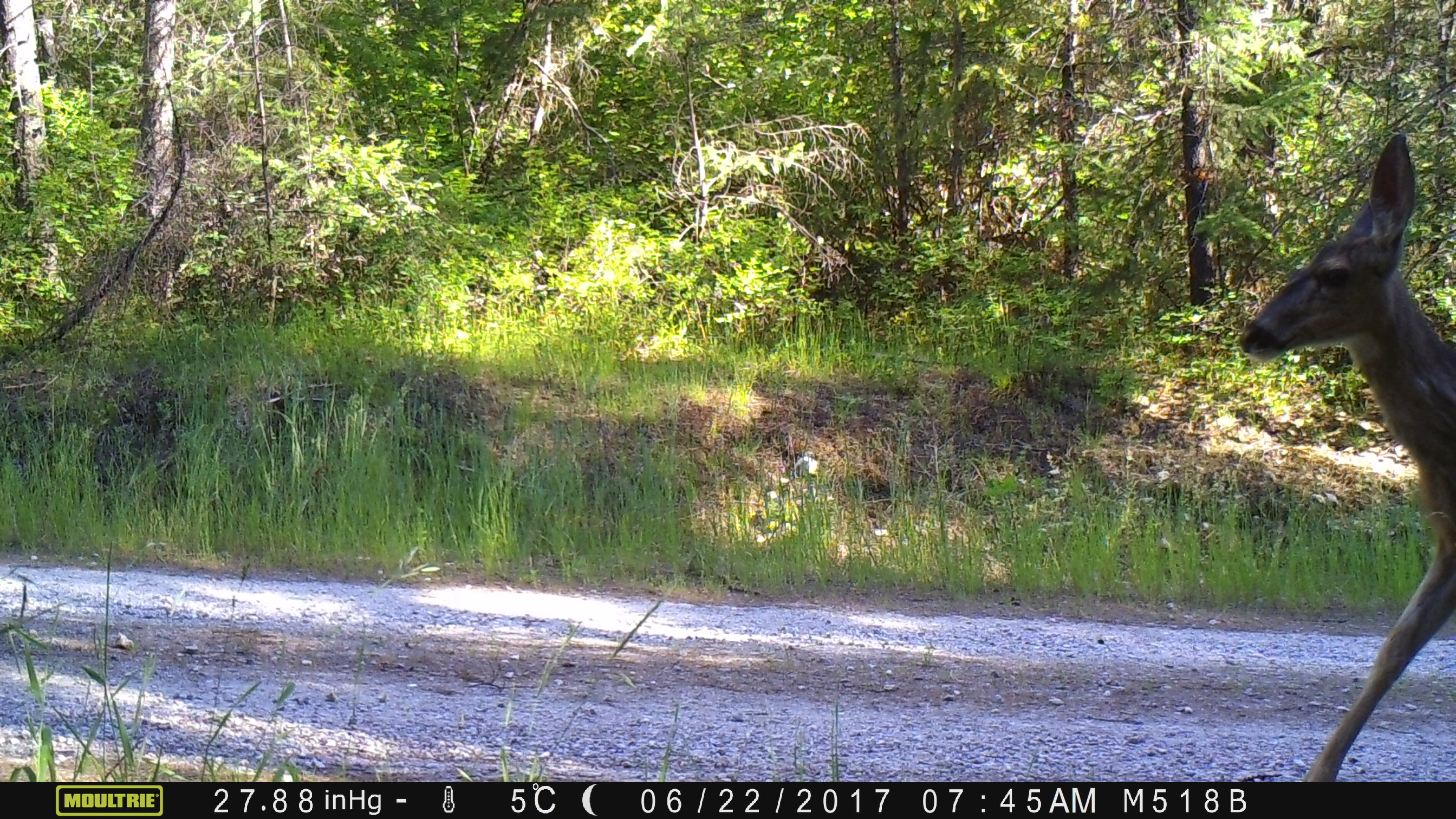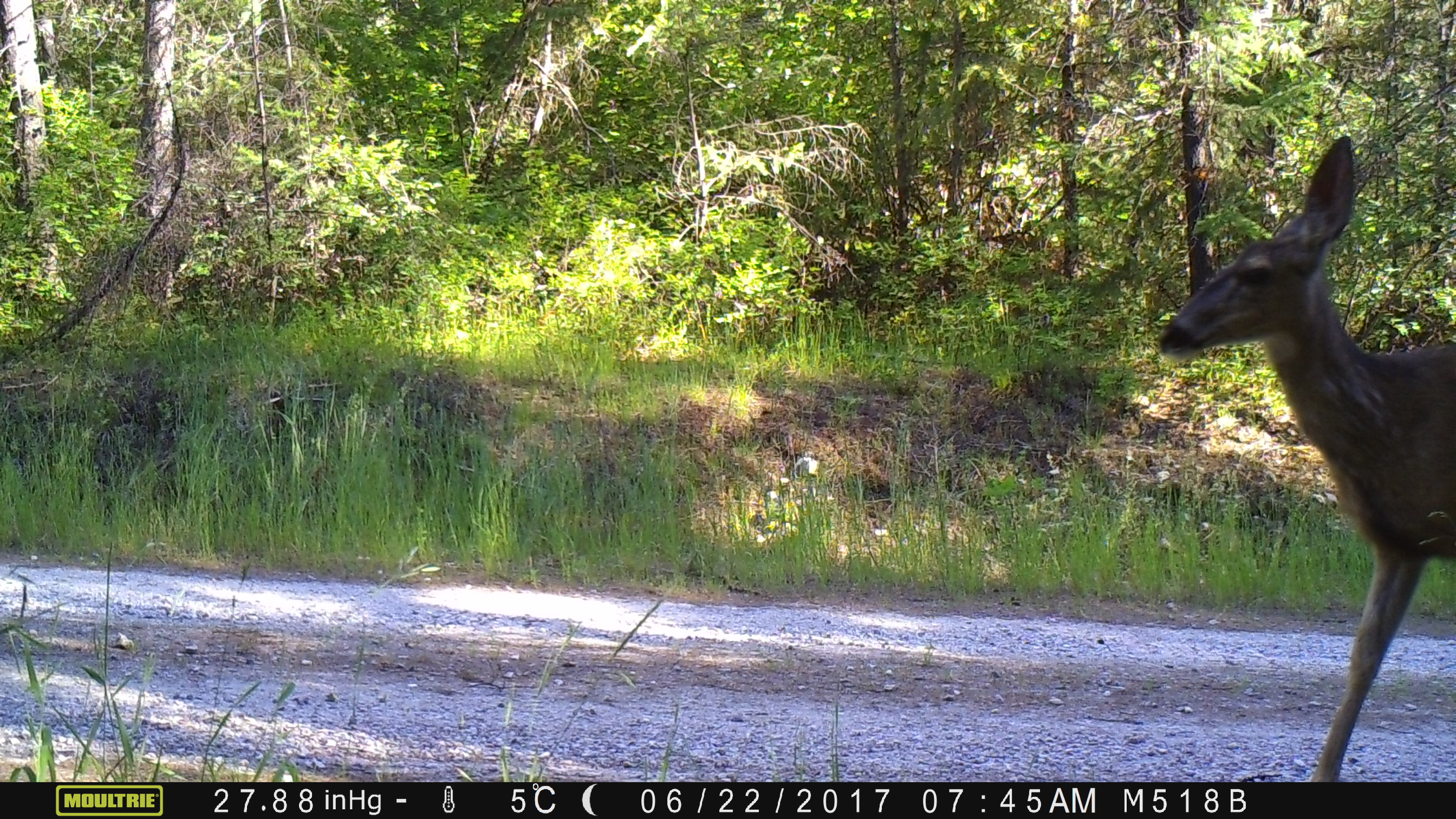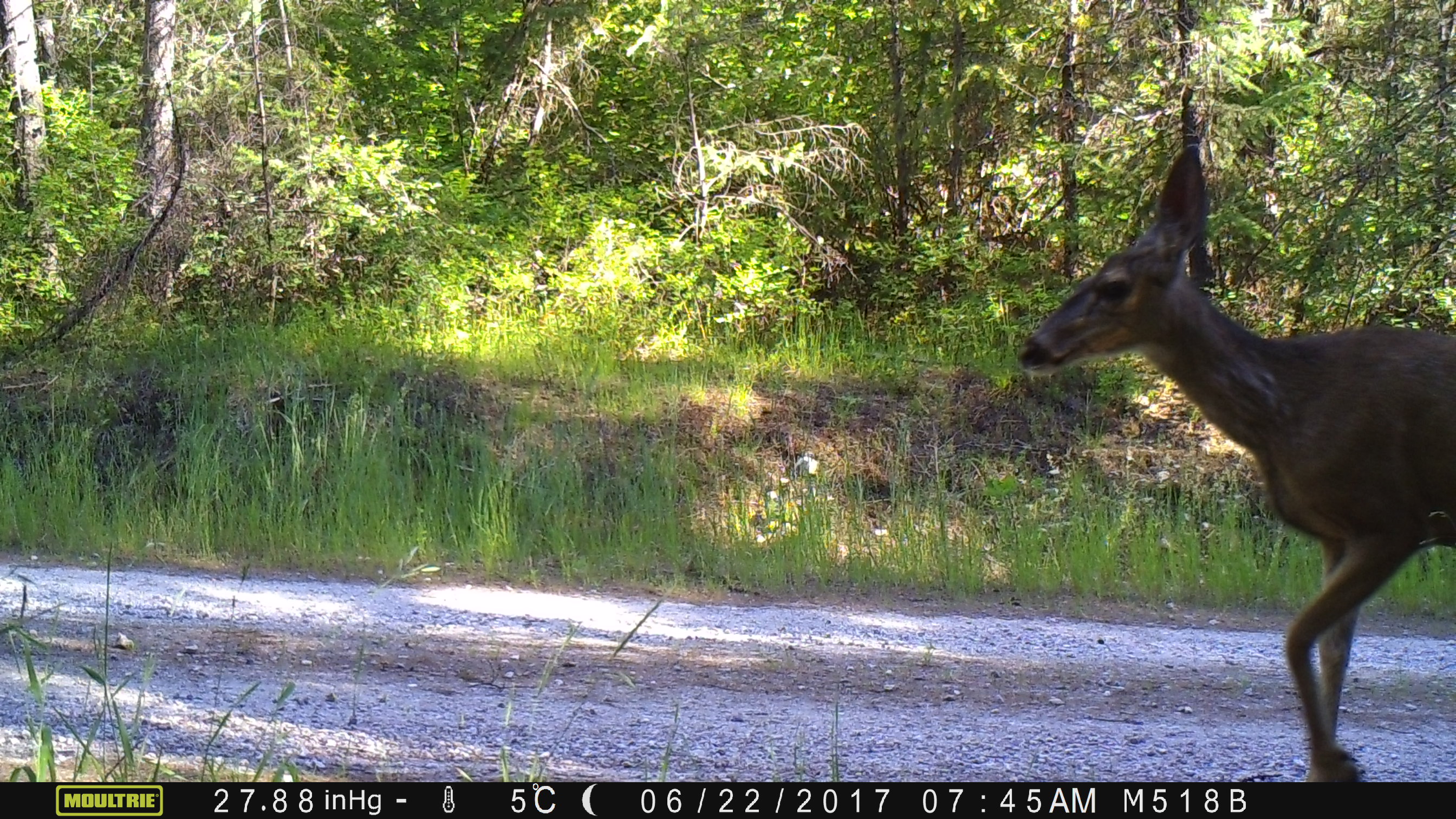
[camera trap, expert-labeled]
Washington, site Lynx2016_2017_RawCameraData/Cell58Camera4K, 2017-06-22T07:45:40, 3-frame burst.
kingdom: Animalia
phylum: Chordata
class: Mammalia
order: Artiodactyla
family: Cervidae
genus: Odocoileus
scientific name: Odocoileus hemionus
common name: mule deer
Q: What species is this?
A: Odocoileus hemionus (mule deer).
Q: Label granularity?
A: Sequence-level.